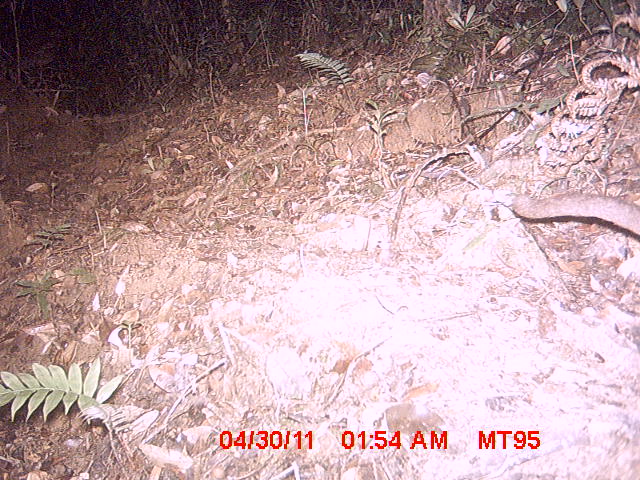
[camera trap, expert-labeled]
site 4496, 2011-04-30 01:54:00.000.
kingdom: Animalia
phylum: Chordata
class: Mammalia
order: Carnivora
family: Eupleridae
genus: Cryptoprocta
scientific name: Cryptoprocta ferox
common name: fossa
Cryptoprocta ferox (fossa), count 1.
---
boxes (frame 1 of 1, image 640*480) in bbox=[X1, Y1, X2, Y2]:
cryptoprocta ferox: bbox=[512, 187, 640, 238]